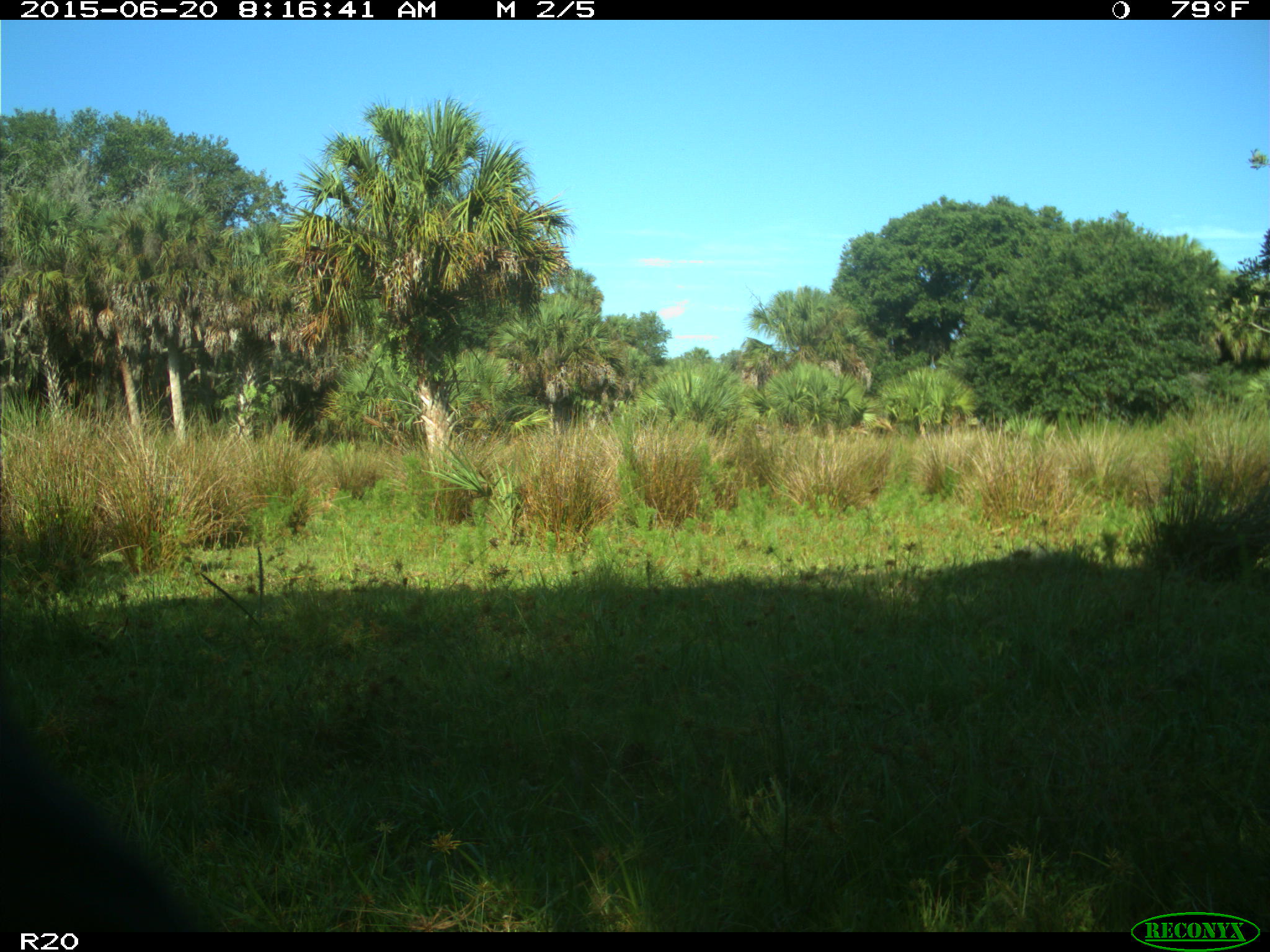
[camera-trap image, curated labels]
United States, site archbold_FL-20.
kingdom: Animalia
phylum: Chordata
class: Mammalia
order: Artiodactyla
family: Bovidae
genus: Bos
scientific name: Bos taurus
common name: domestic cow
Bos taurus (domestic cow).